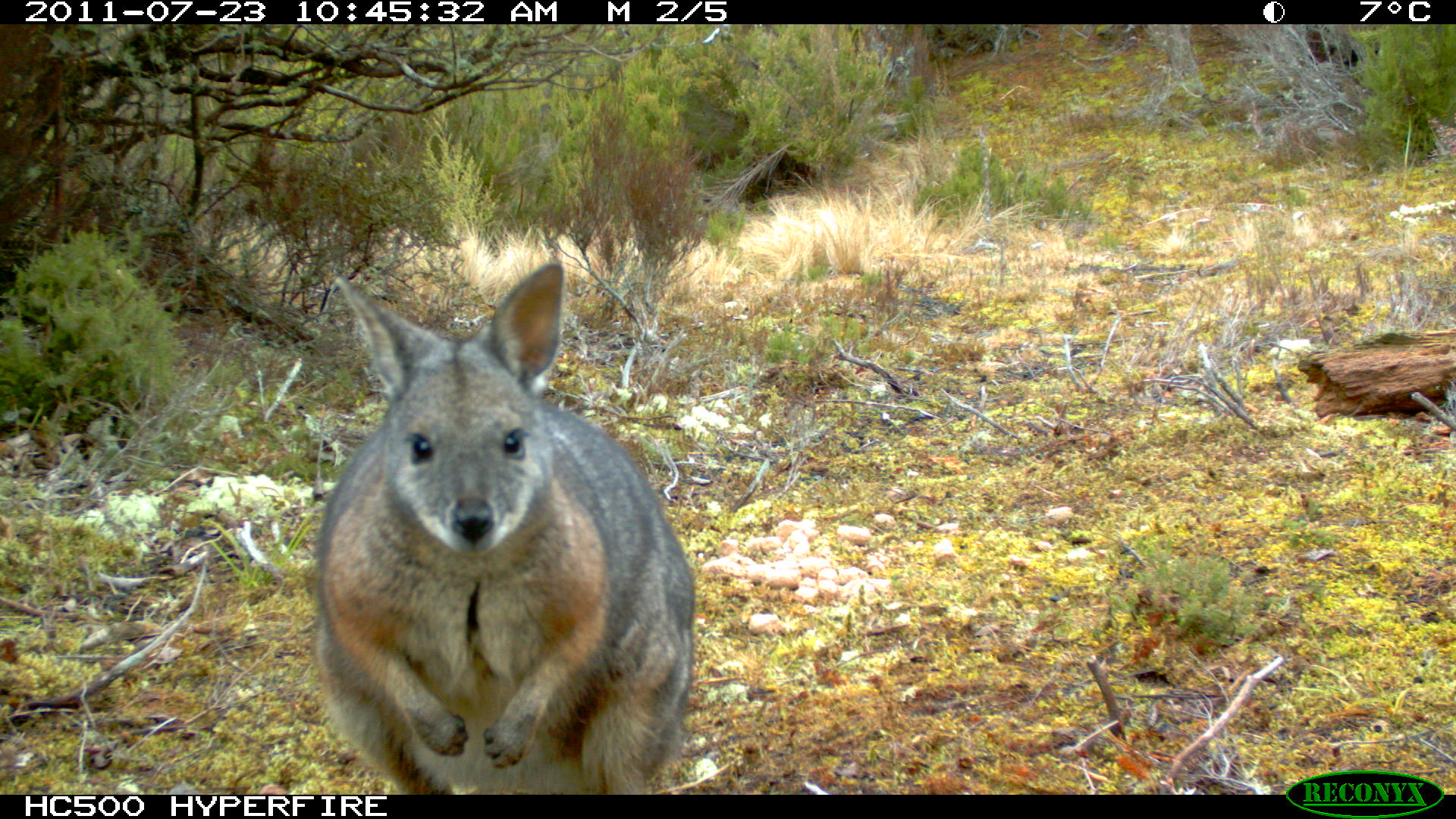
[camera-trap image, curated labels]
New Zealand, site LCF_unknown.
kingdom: Animalia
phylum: Chordata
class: Mammalia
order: Diprotodontia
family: Macropodidae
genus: Notamacropus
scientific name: Notamacropus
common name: wallaby